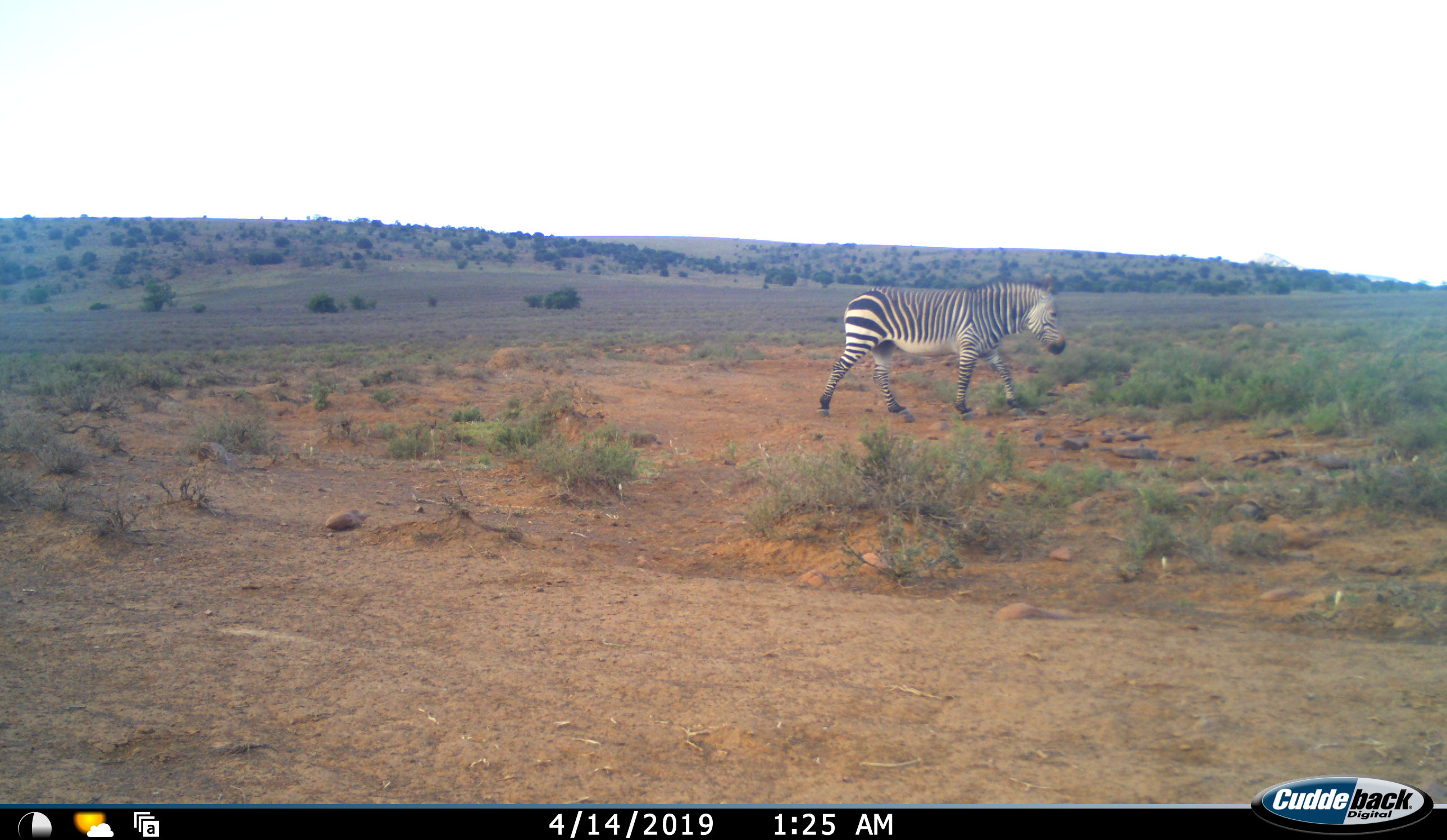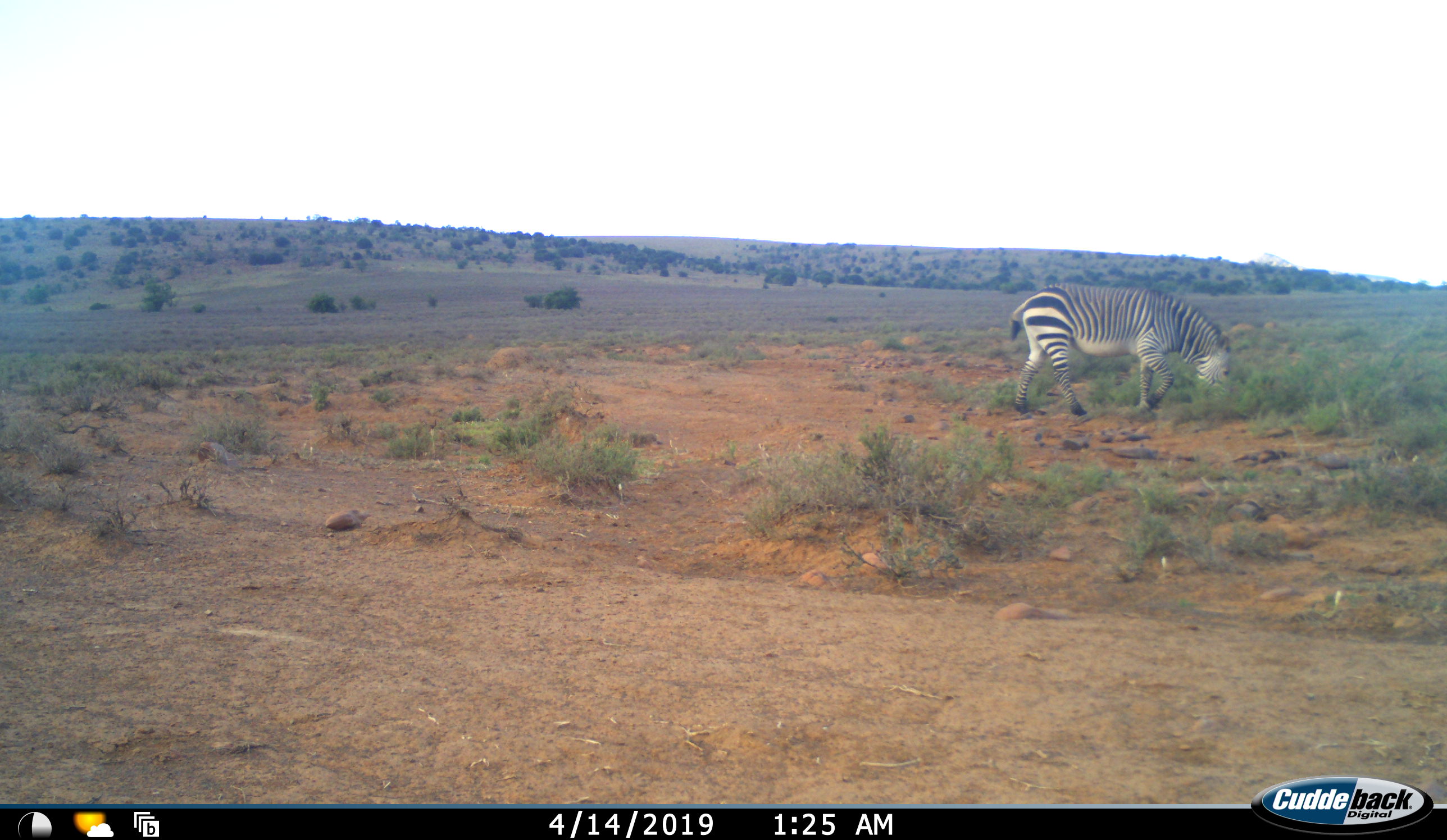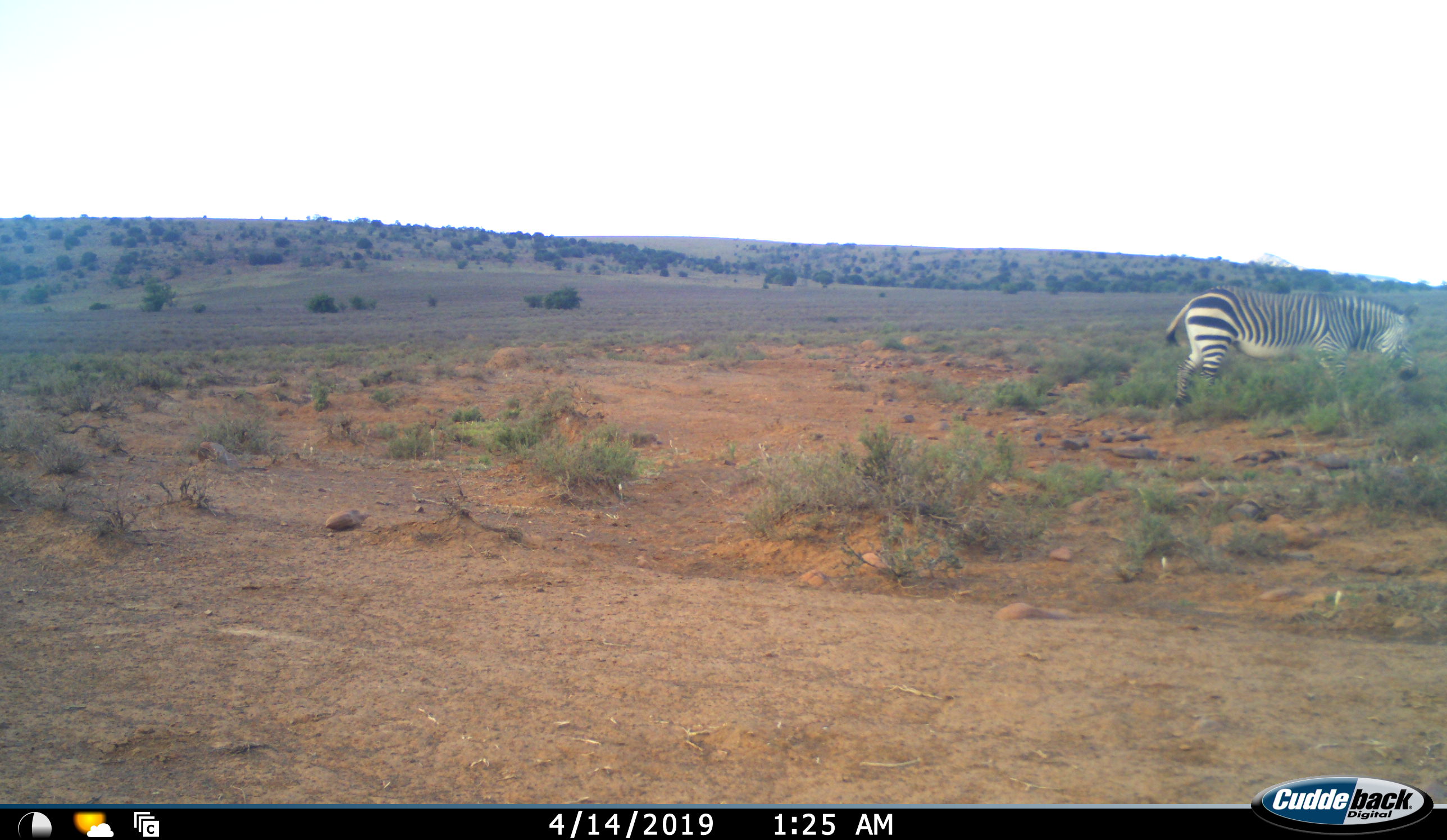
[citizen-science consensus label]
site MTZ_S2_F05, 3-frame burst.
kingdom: Animalia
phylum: Chordata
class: Mammalia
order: Perissodactyla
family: Equidae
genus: Equus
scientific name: Equus zebra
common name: mountain zebra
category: zebramountain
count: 1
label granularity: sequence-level